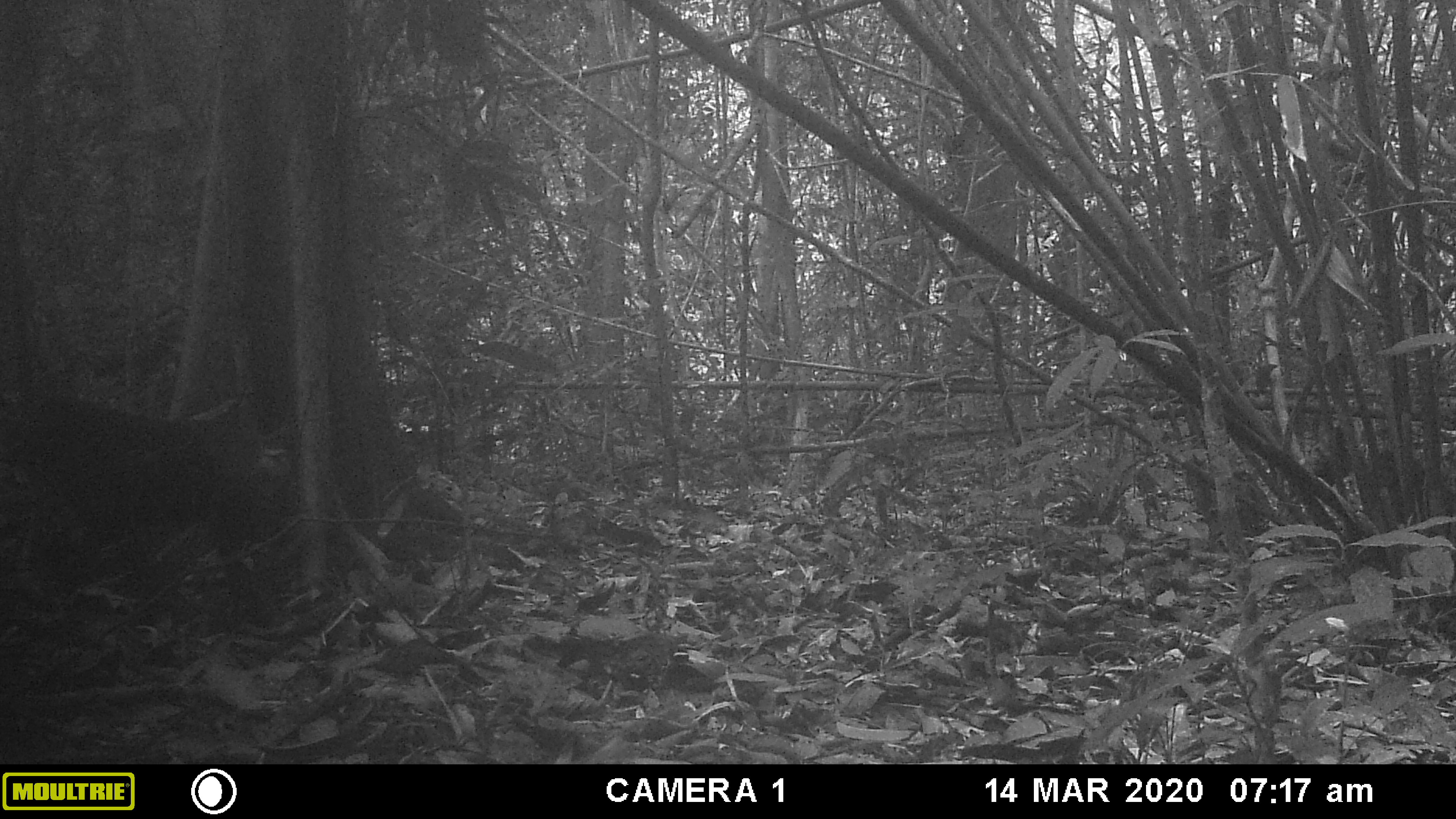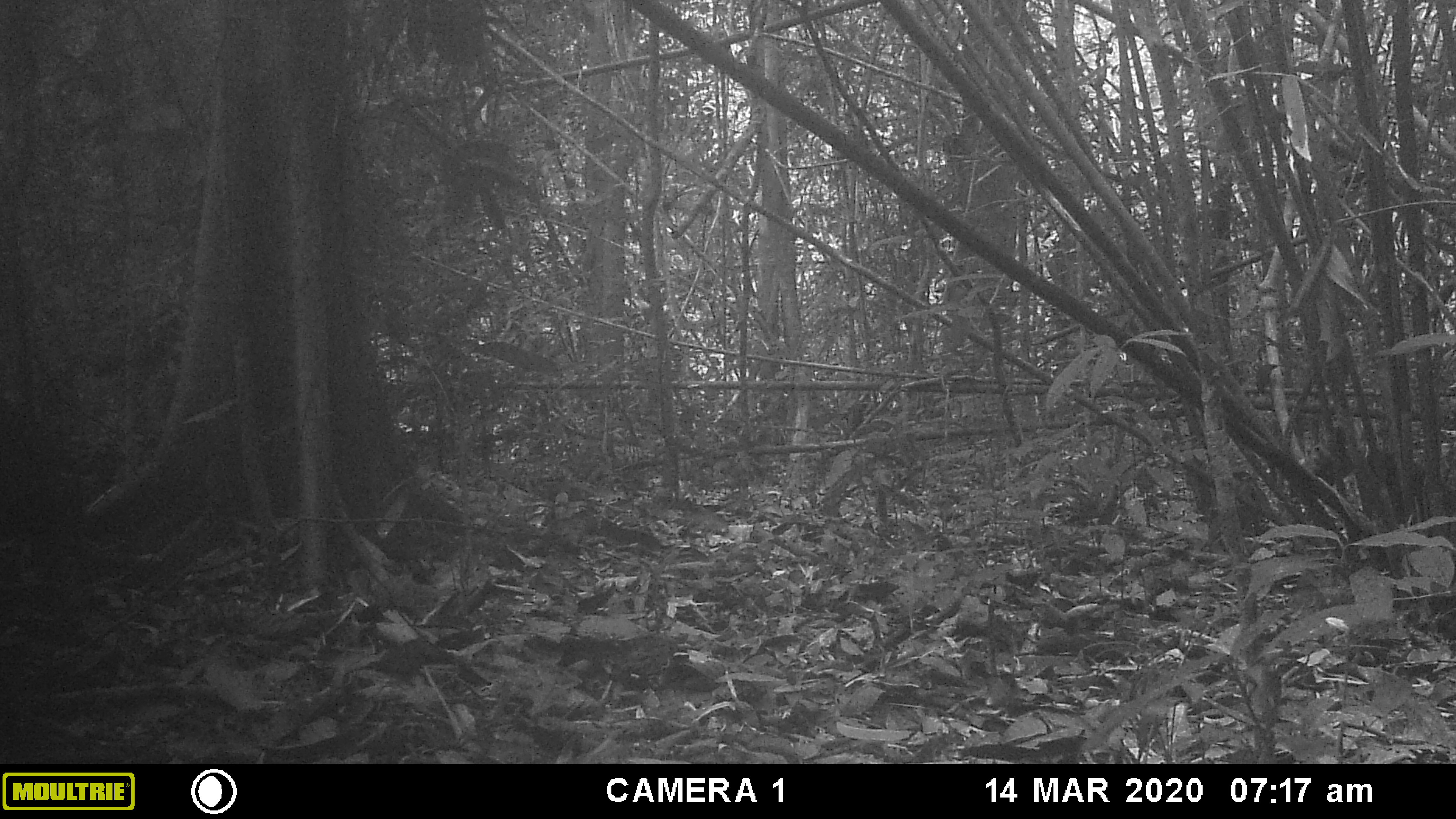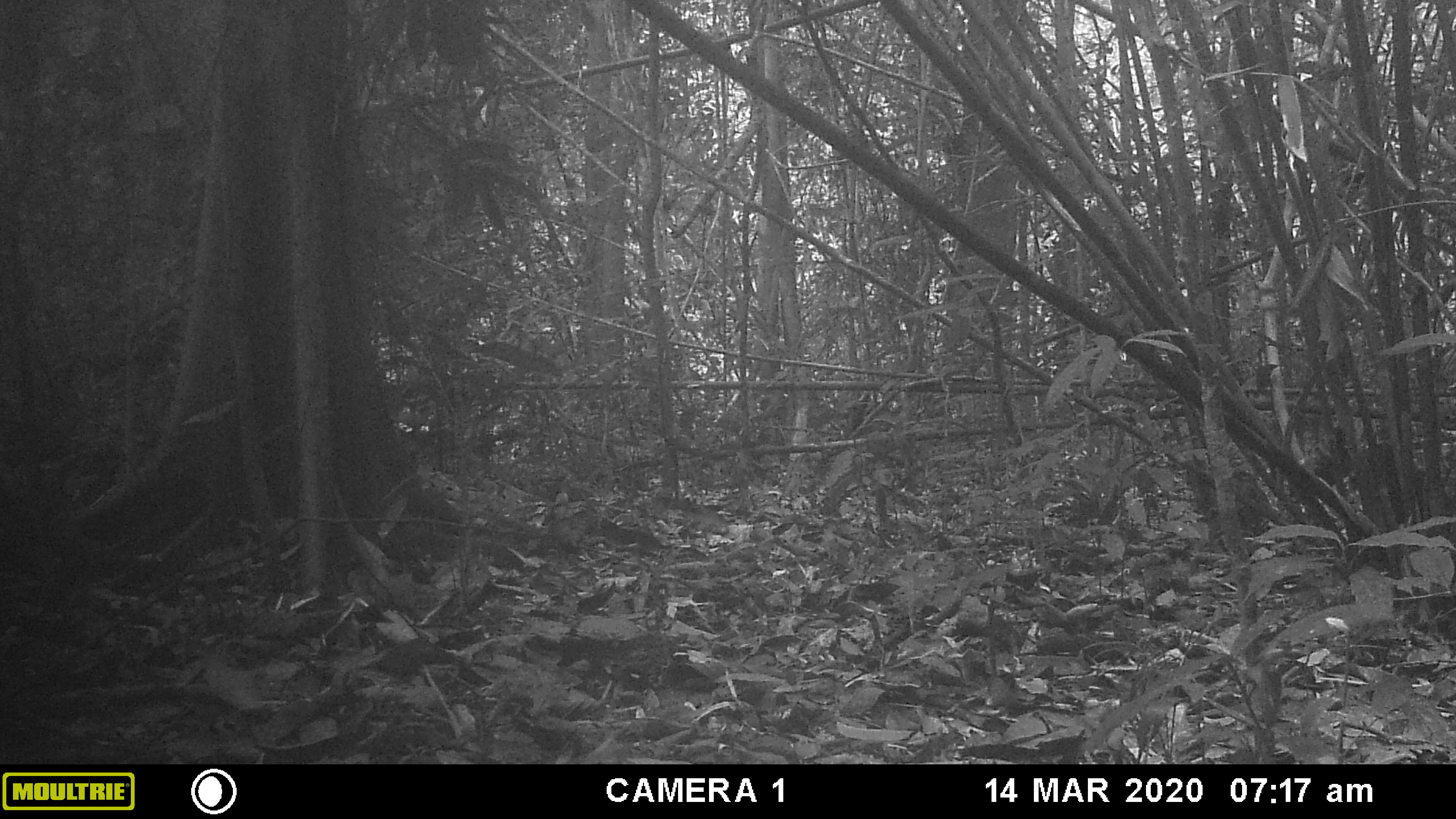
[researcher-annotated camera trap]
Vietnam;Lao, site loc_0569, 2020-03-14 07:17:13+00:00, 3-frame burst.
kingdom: Animalia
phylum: Chordata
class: Mammalia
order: Primates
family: Cercopithecidae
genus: Macaca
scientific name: Macaca arctoides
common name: stump-tailed macaque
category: stump tailed macaque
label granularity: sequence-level